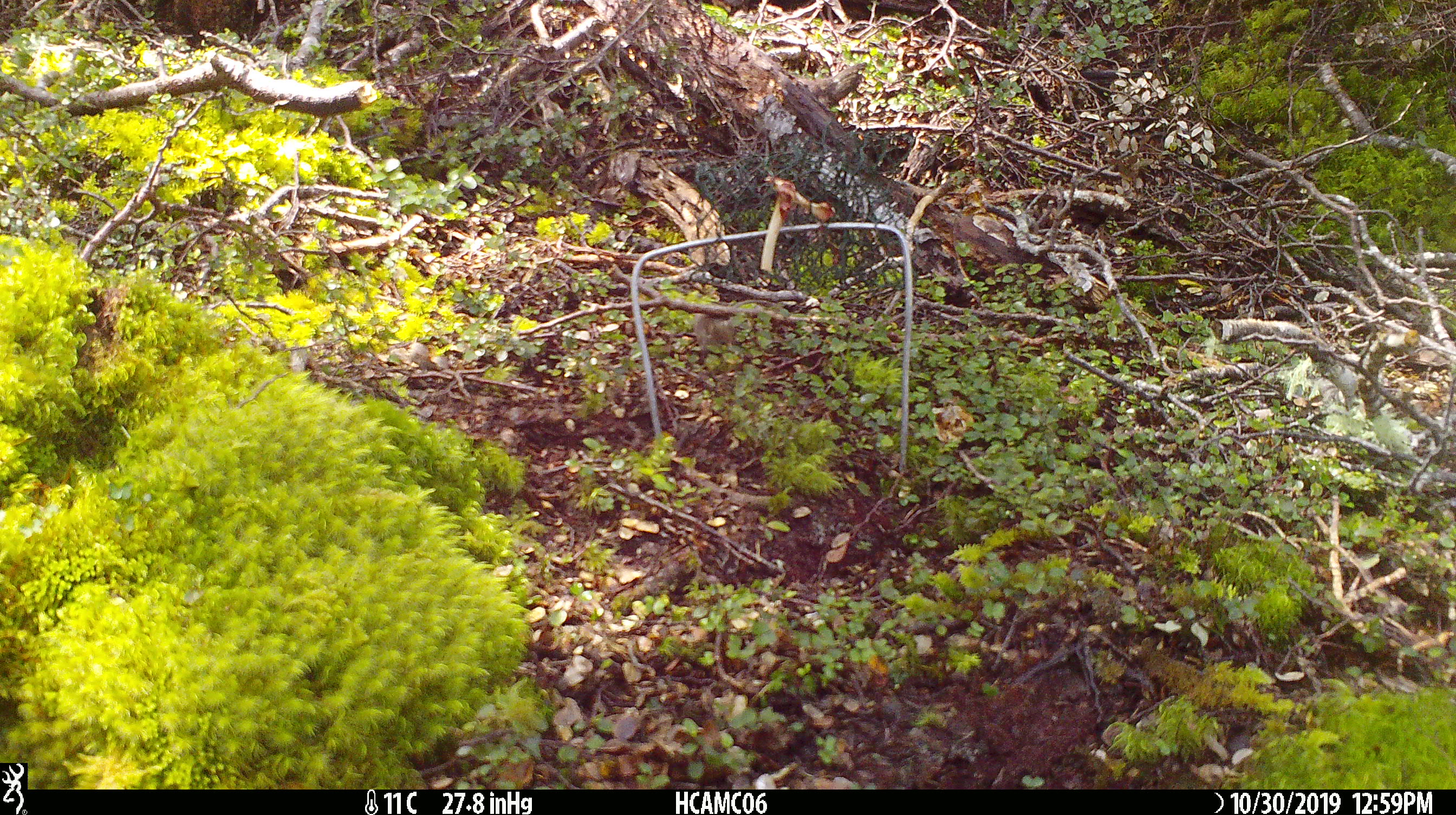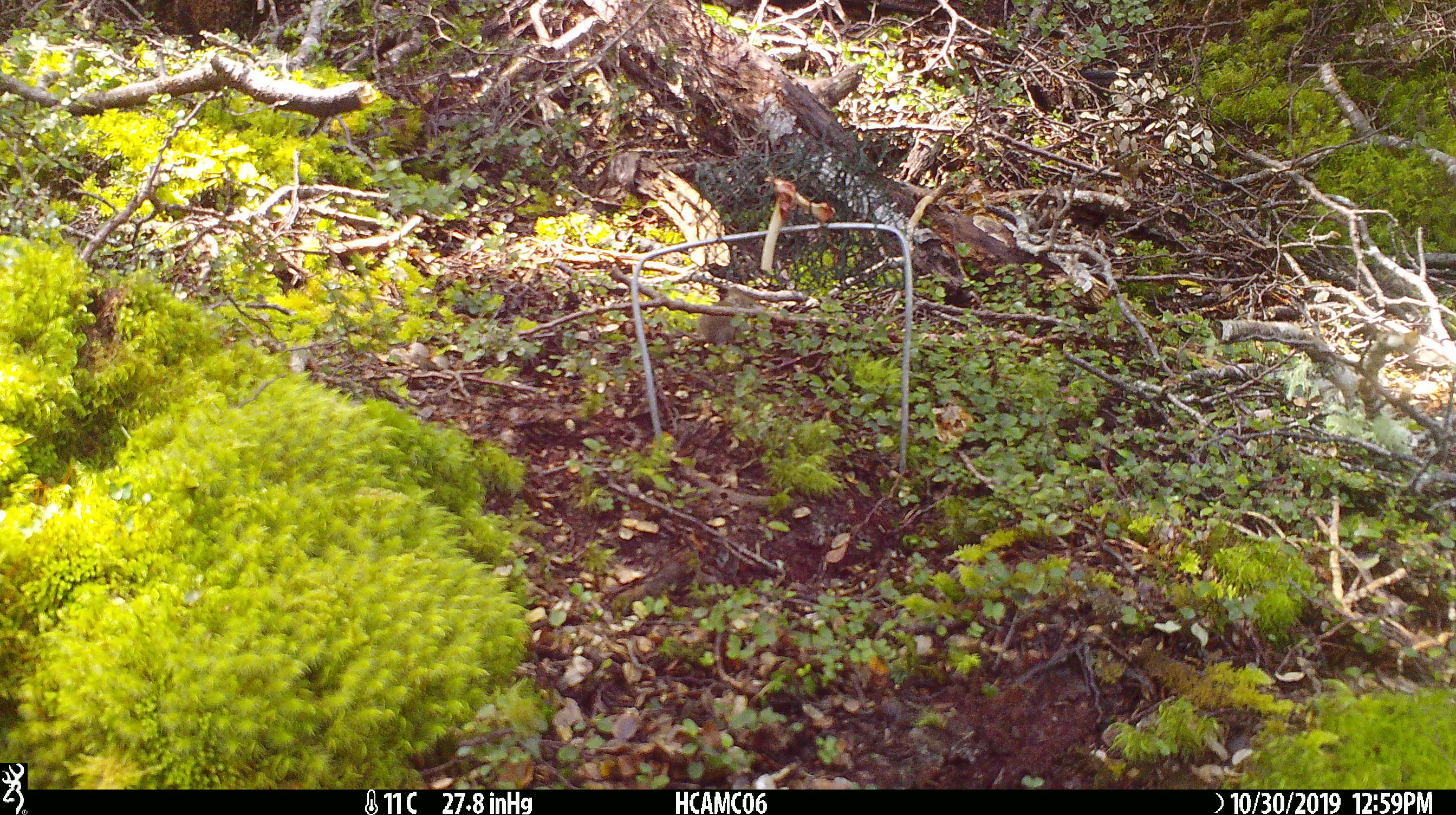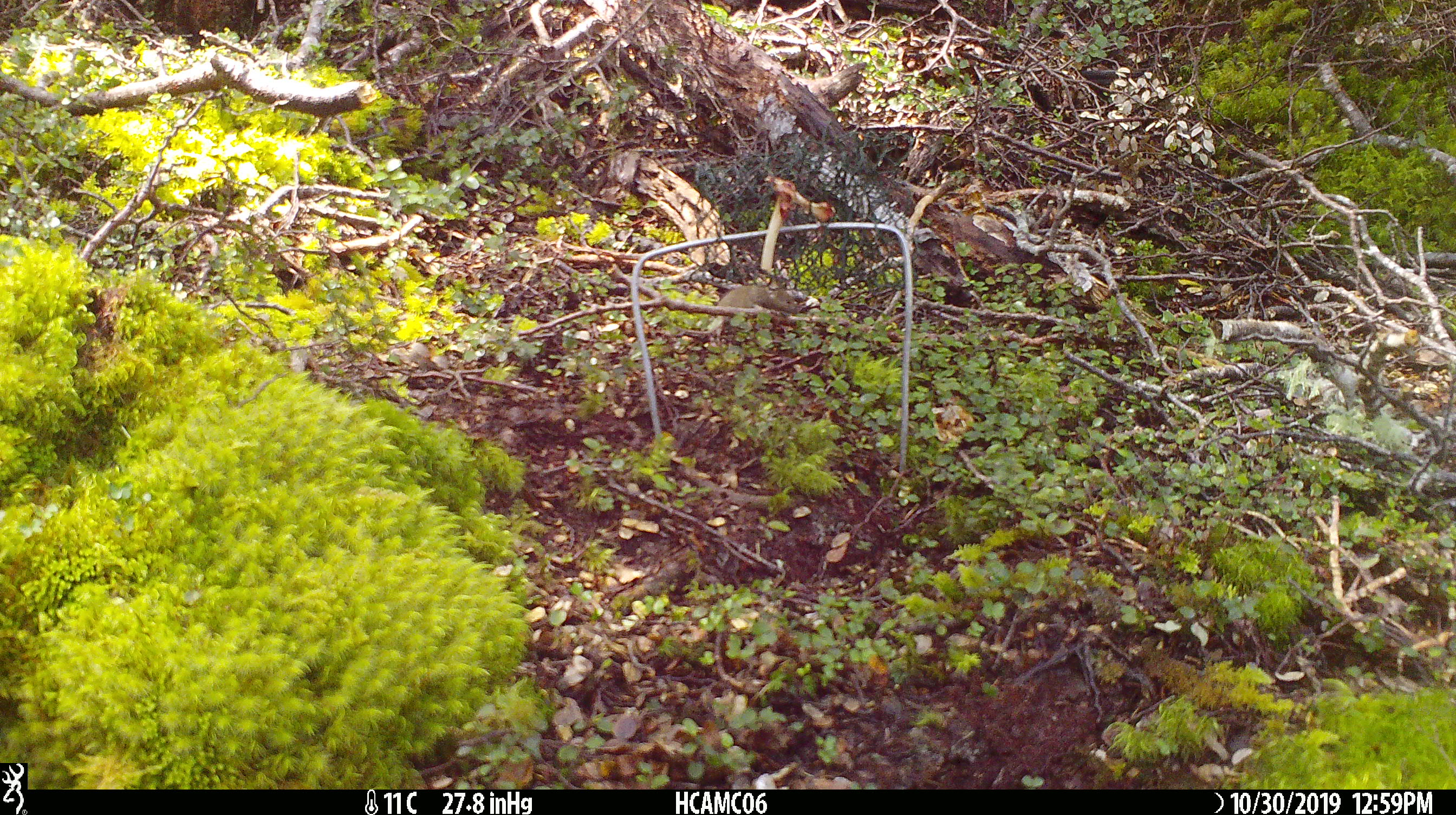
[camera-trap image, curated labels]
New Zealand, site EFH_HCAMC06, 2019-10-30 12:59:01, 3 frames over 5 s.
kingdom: Animalia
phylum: Chordata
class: Mammalia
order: Rodentia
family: Muridae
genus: Mus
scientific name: Mus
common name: mouse